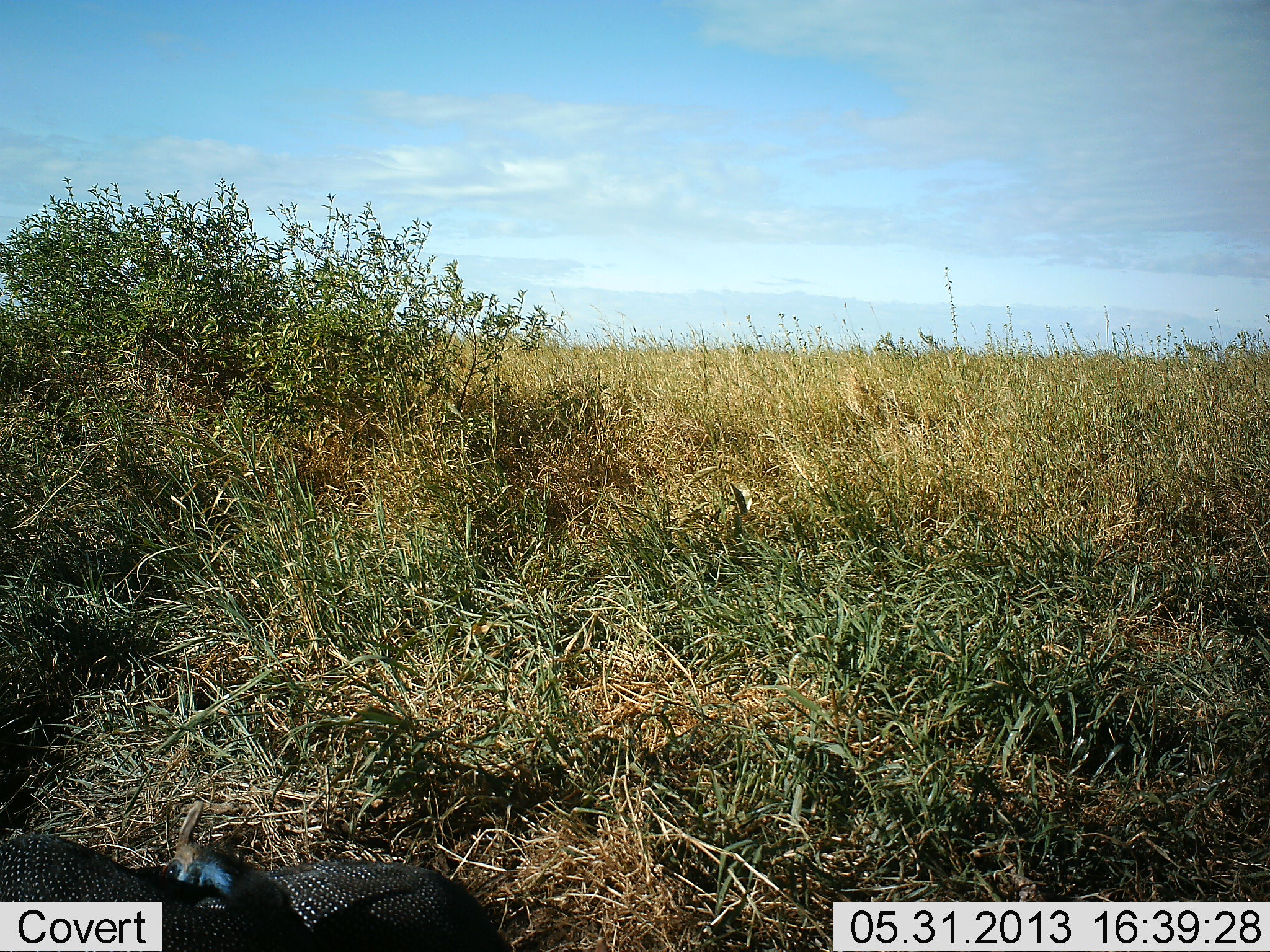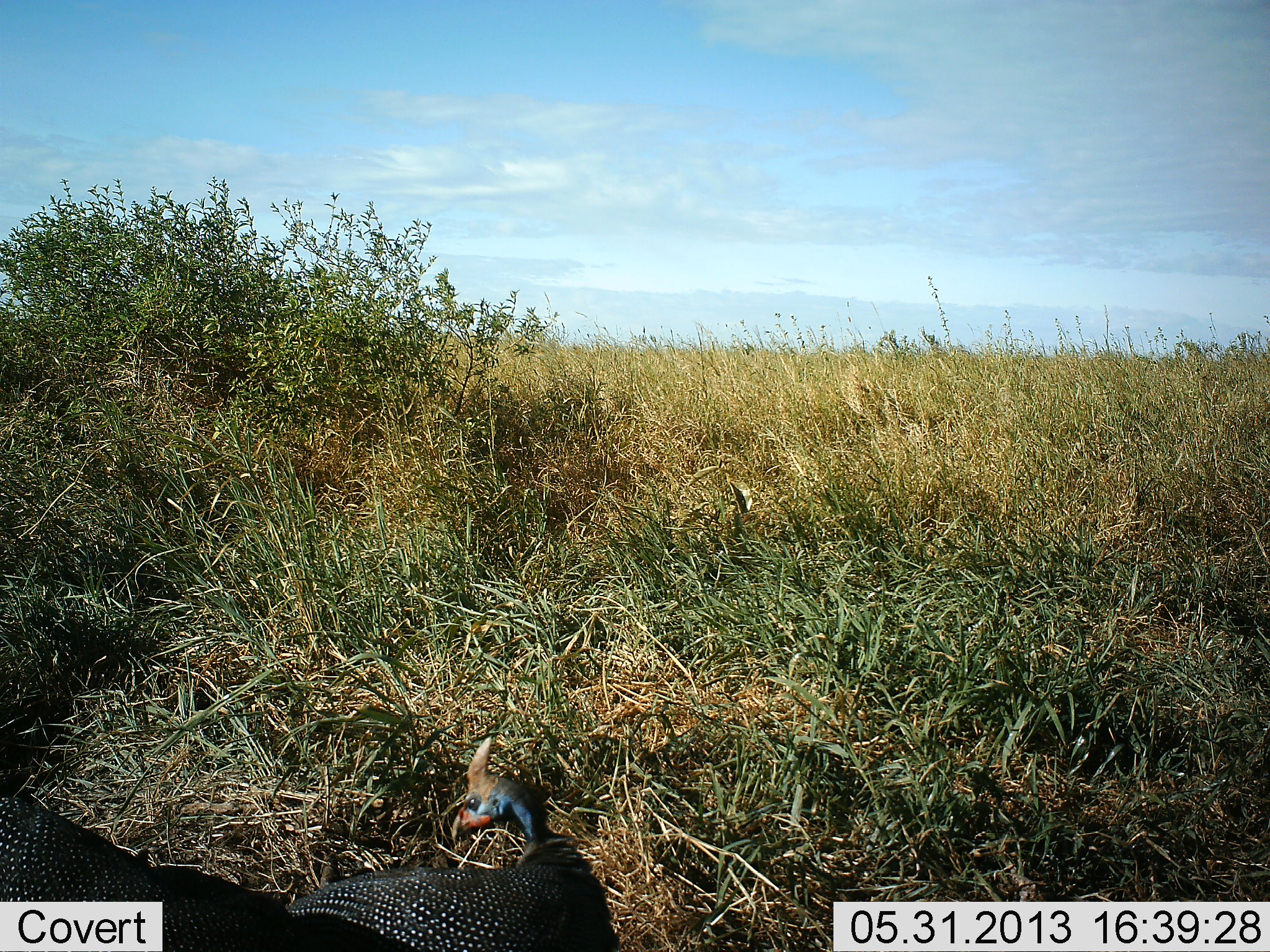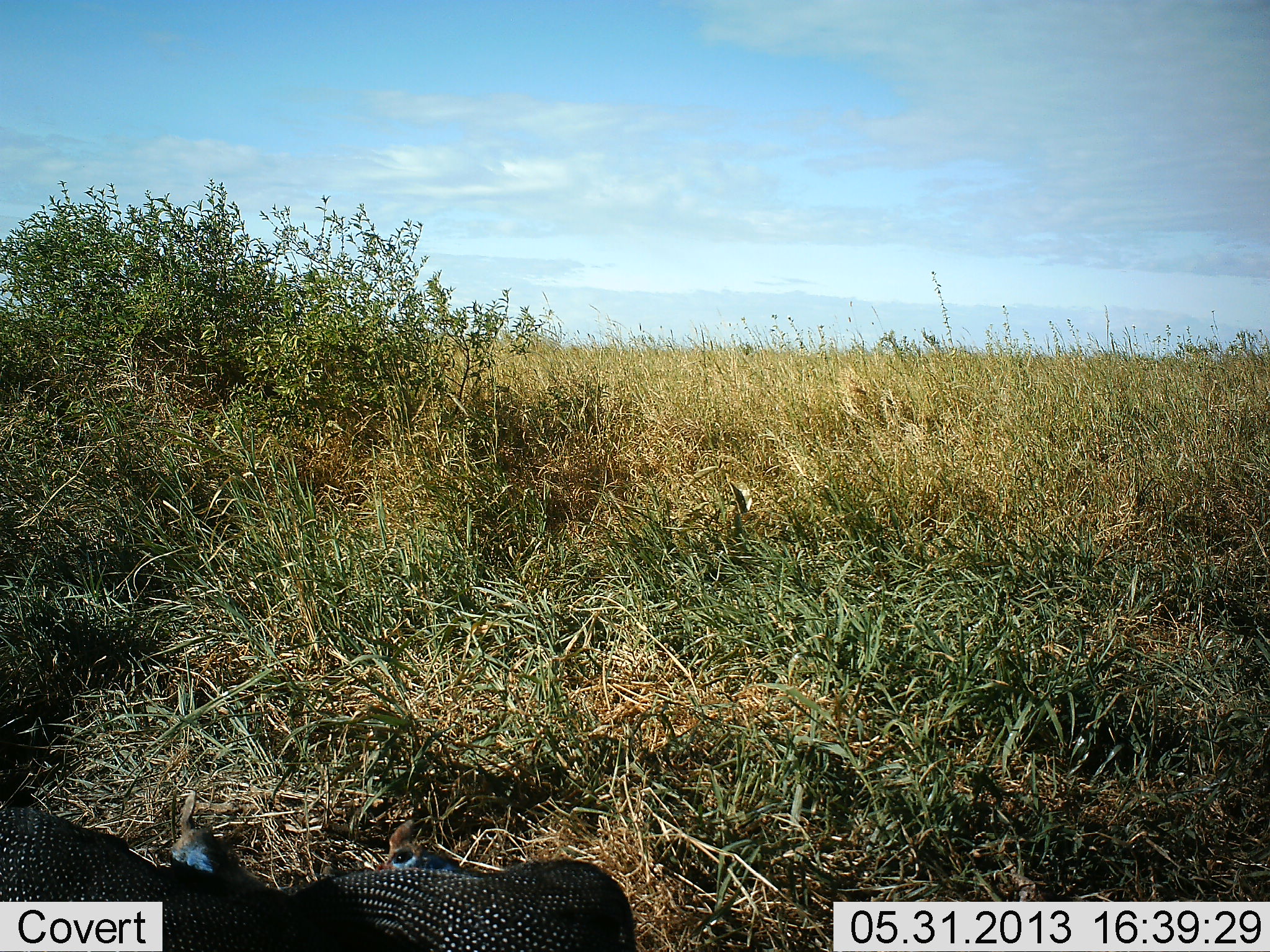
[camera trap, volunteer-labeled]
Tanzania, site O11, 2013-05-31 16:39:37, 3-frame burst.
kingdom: Animalia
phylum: Chordata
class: Aves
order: Galliformes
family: Numididae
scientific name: Numididae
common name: guinea fowl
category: guineafowl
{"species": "guineafowl (guinea fowl) (Numididae)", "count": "2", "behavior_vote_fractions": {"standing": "40%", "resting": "0%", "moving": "70%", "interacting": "20%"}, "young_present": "0%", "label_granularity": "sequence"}